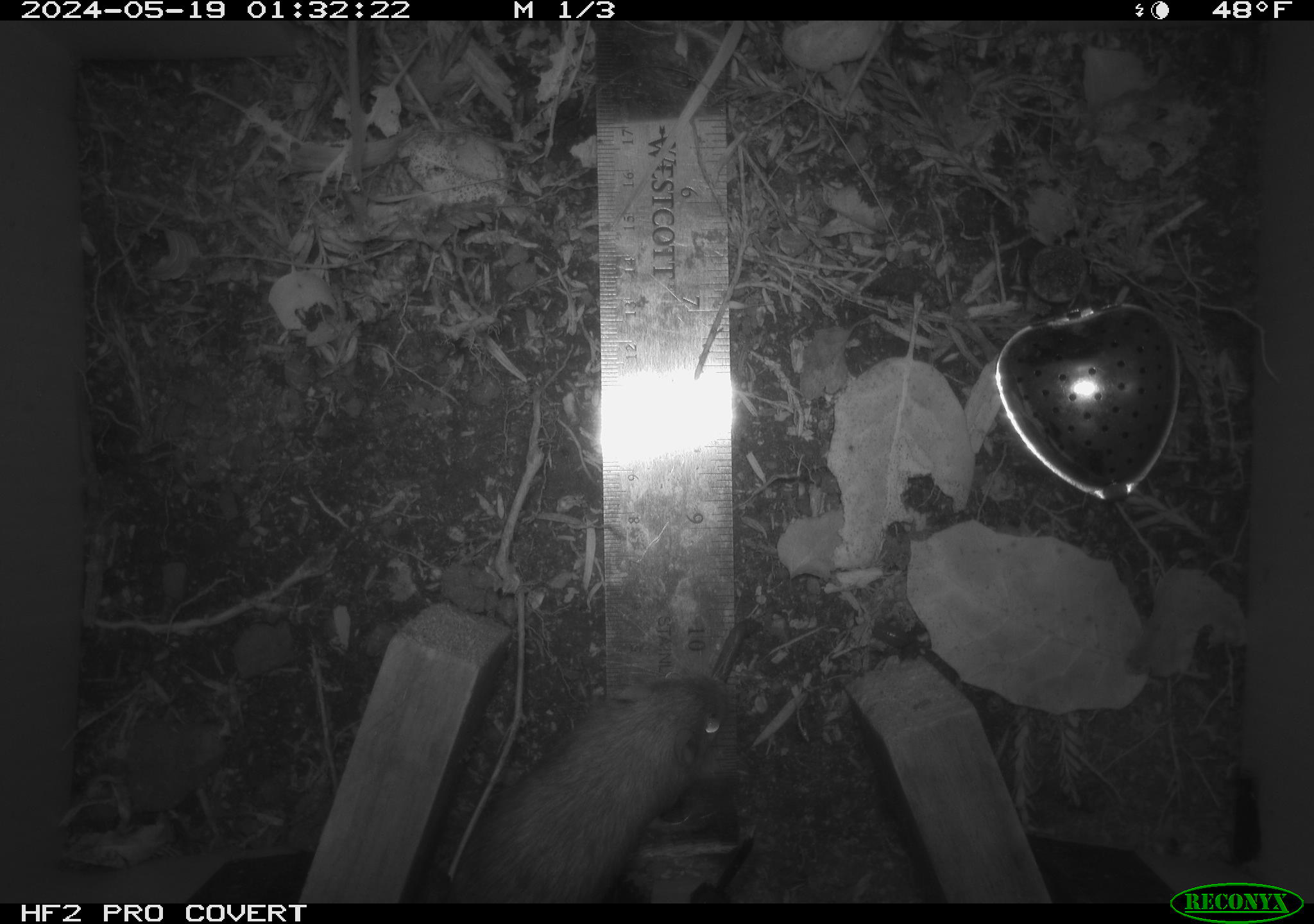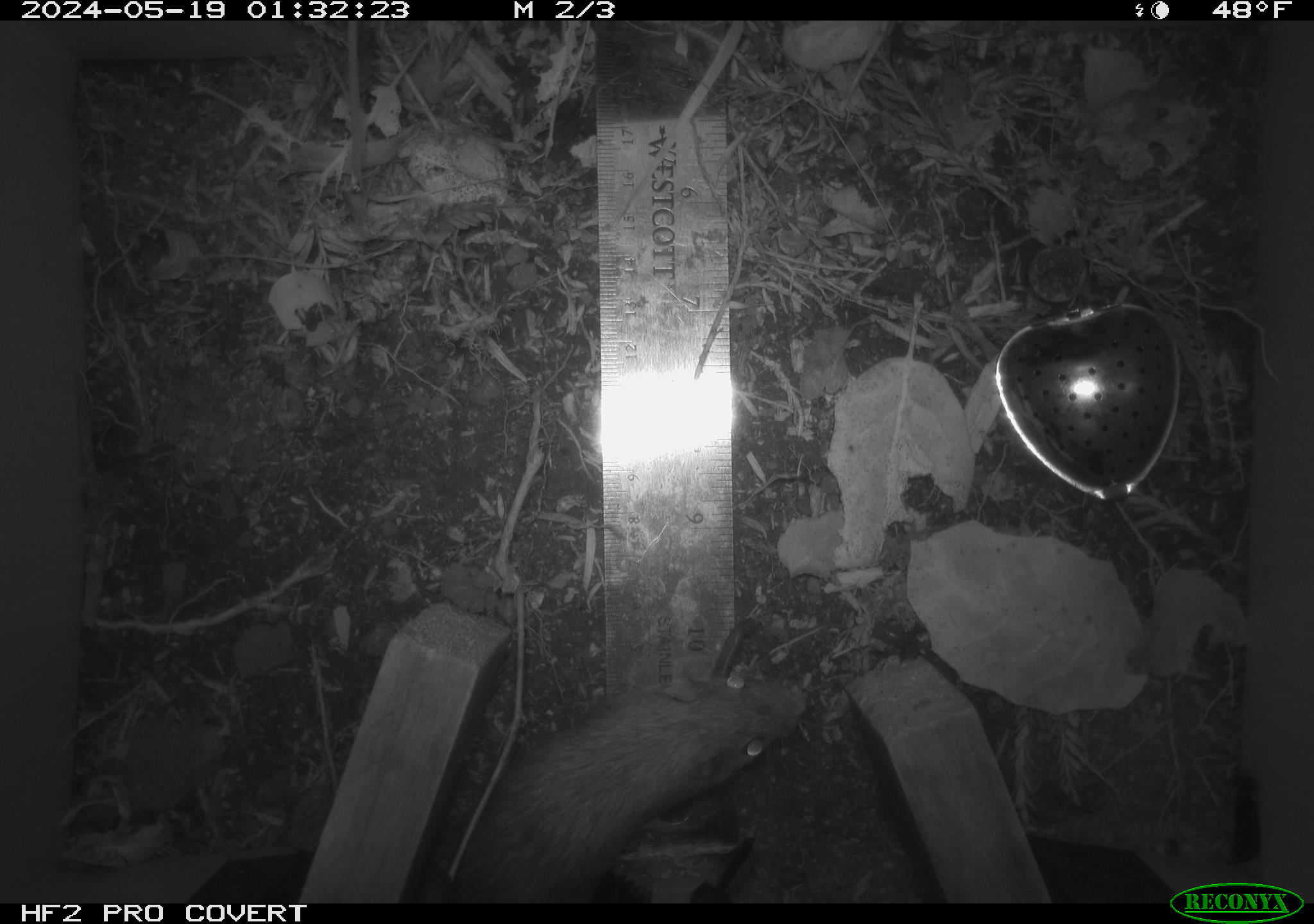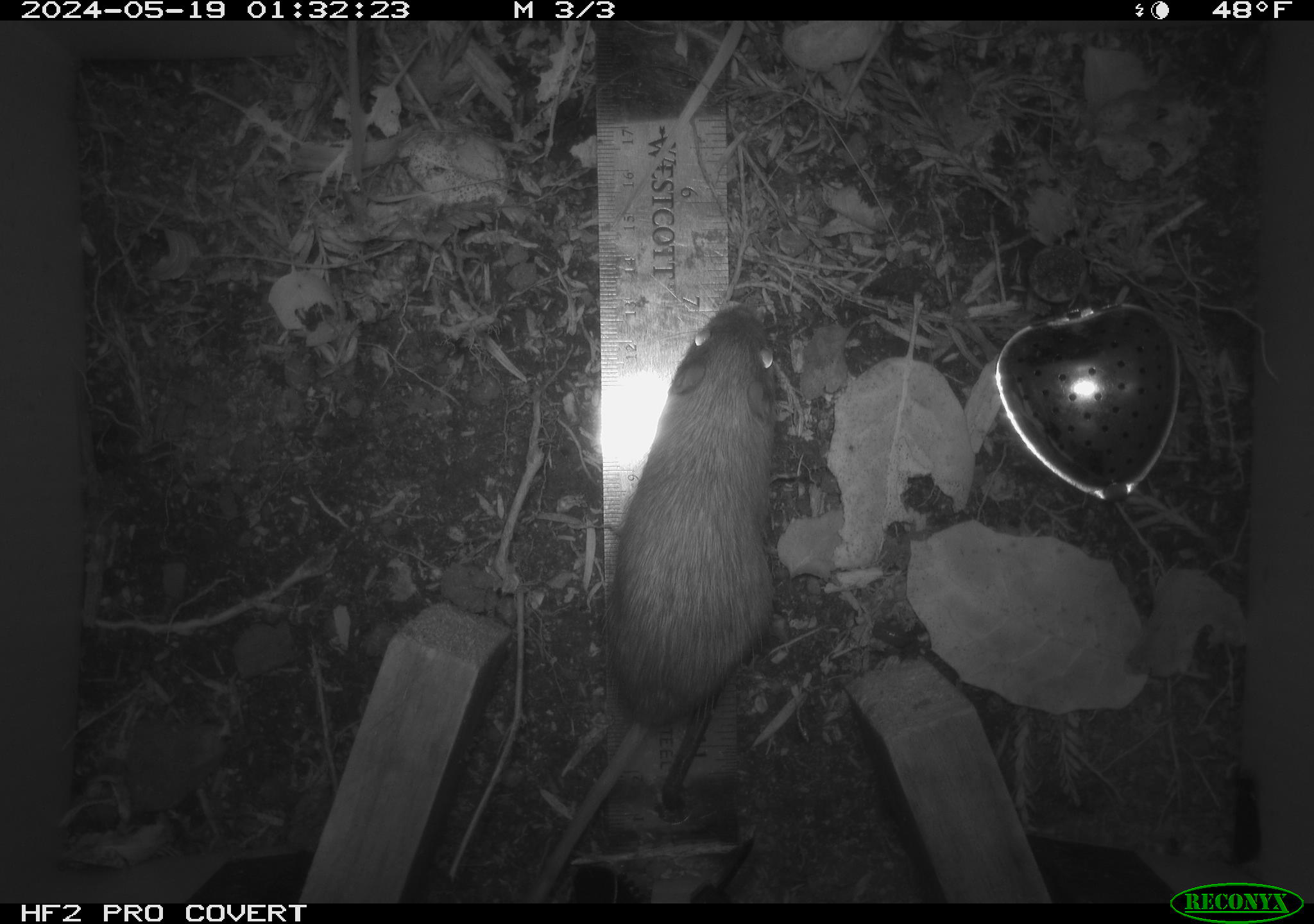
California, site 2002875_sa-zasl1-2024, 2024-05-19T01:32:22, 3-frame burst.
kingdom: Animalia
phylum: Chordata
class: Mammalia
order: Rodentia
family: Heteromyidae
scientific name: Perognathinae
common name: pocket mice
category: perognathinae subfamily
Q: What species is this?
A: Perognathinae subfamily (pocket mice) (Perognathinae).